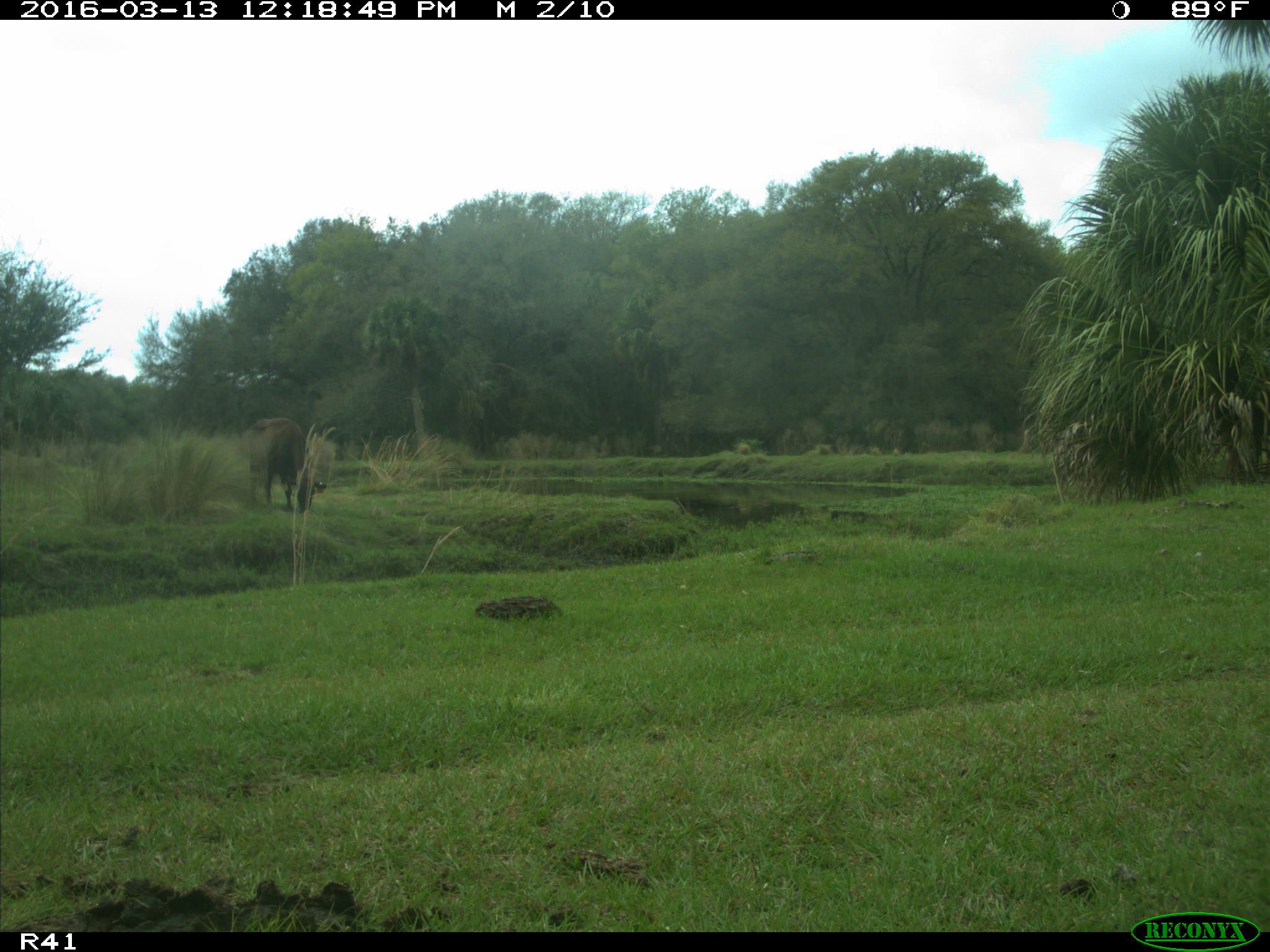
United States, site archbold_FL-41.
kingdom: Animalia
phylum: Chordata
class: Mammalia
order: Artiodactyla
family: Bovidae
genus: Bos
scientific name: Bos taurus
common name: domestic cow